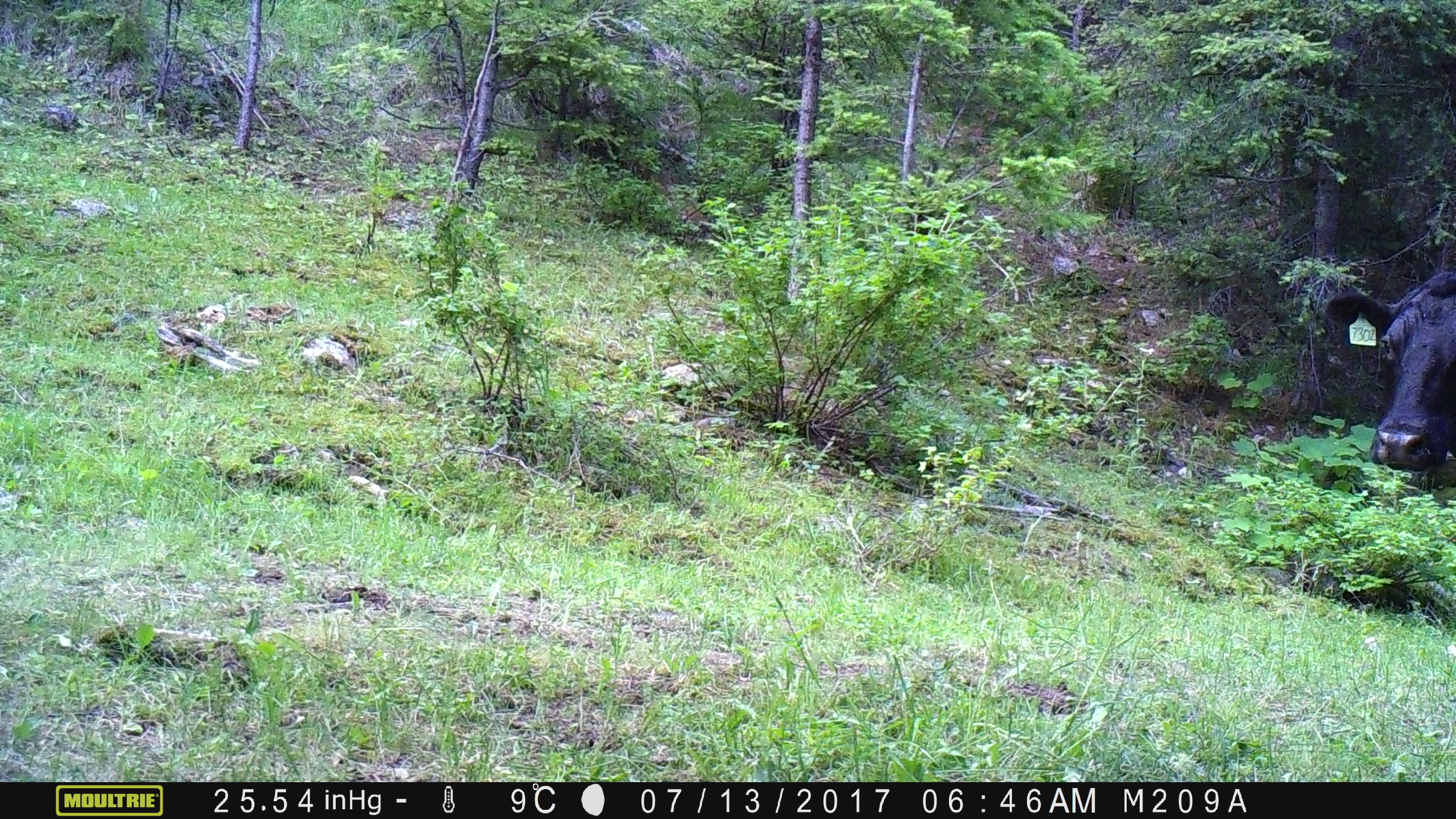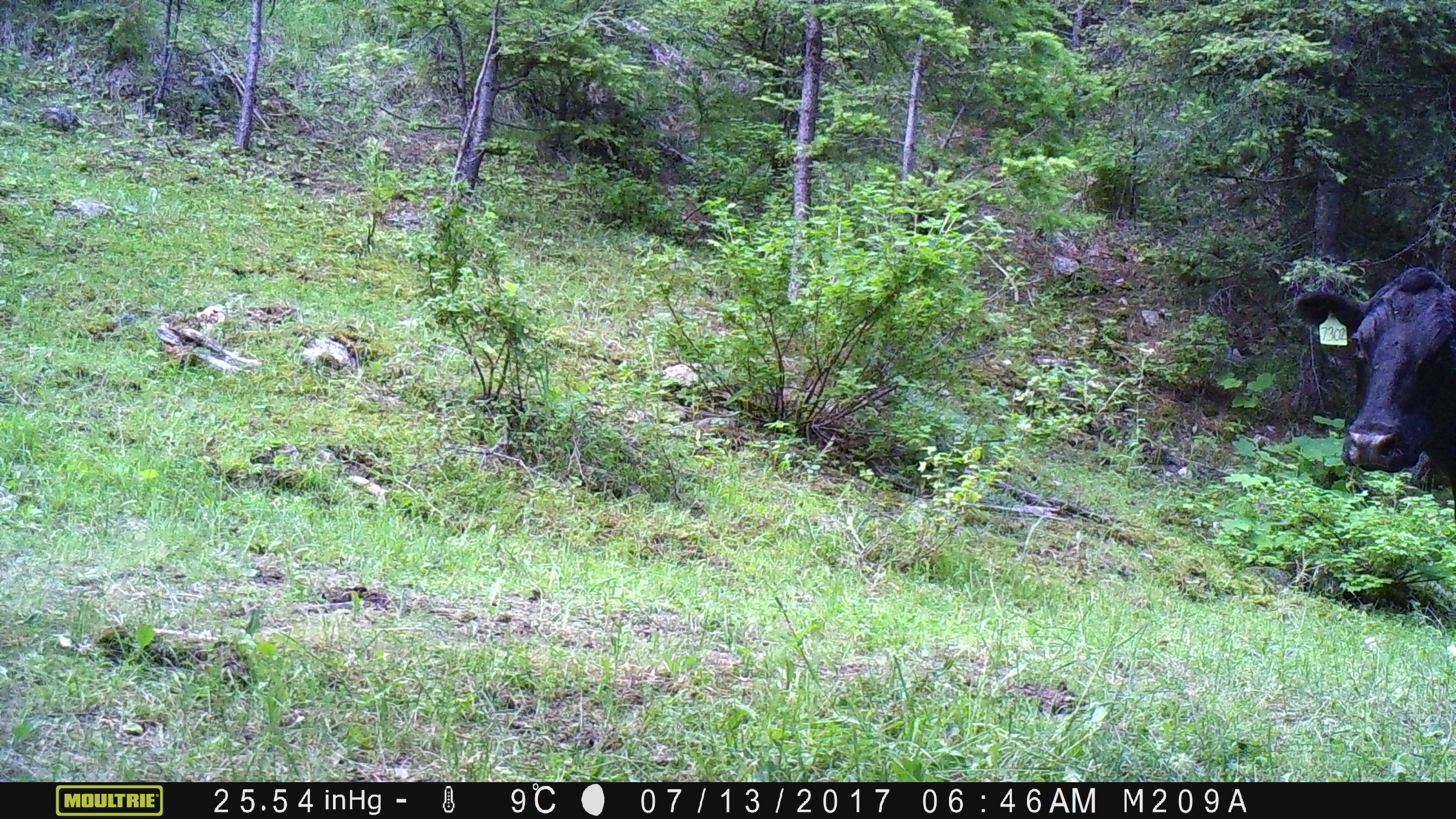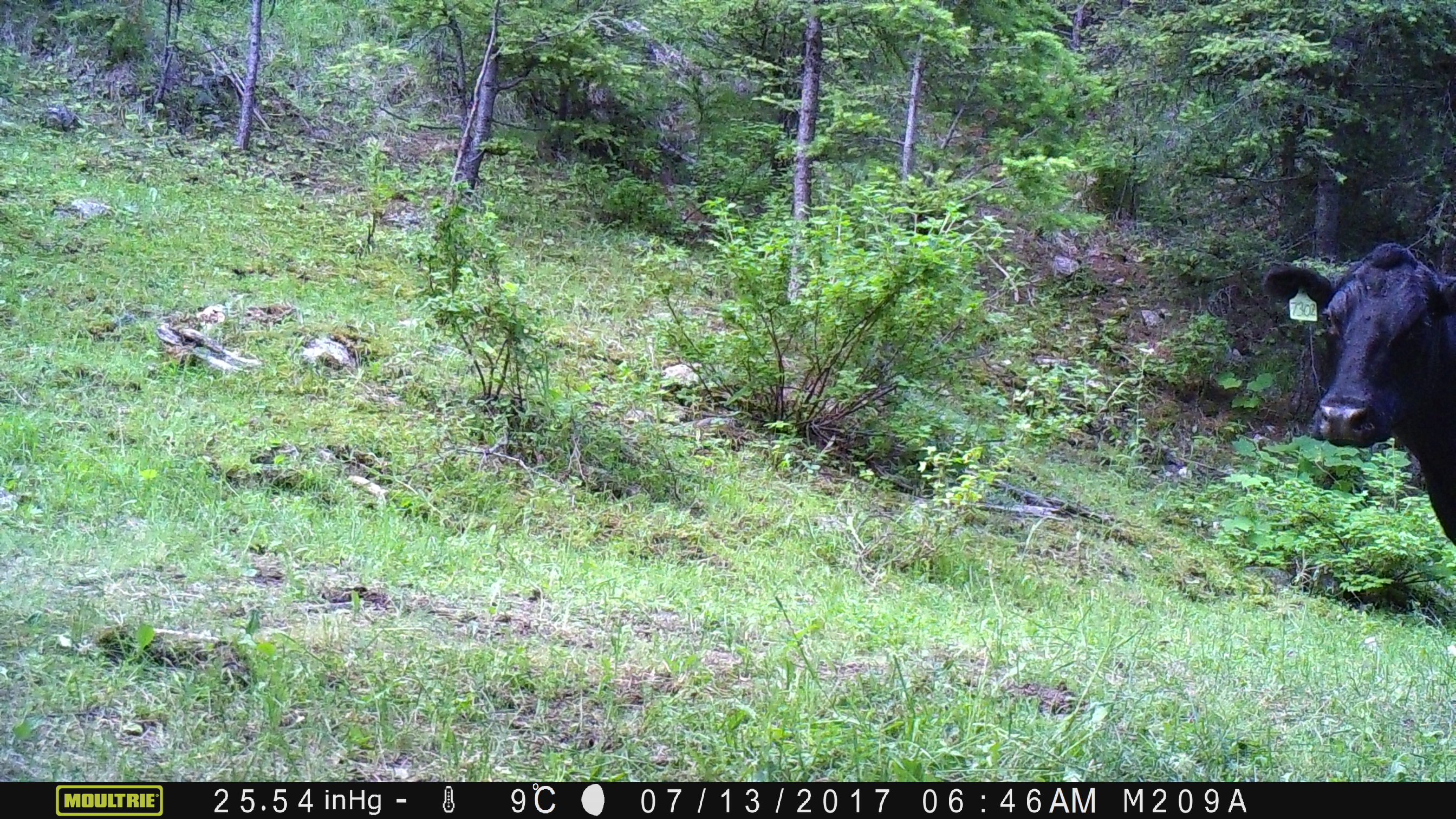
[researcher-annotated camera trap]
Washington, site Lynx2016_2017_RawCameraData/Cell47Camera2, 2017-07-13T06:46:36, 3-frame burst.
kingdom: Animalia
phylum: Chordata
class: Mammalia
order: Artiodactyla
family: Bovidae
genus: Bos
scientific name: Bos taurus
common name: domestic cattle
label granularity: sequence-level